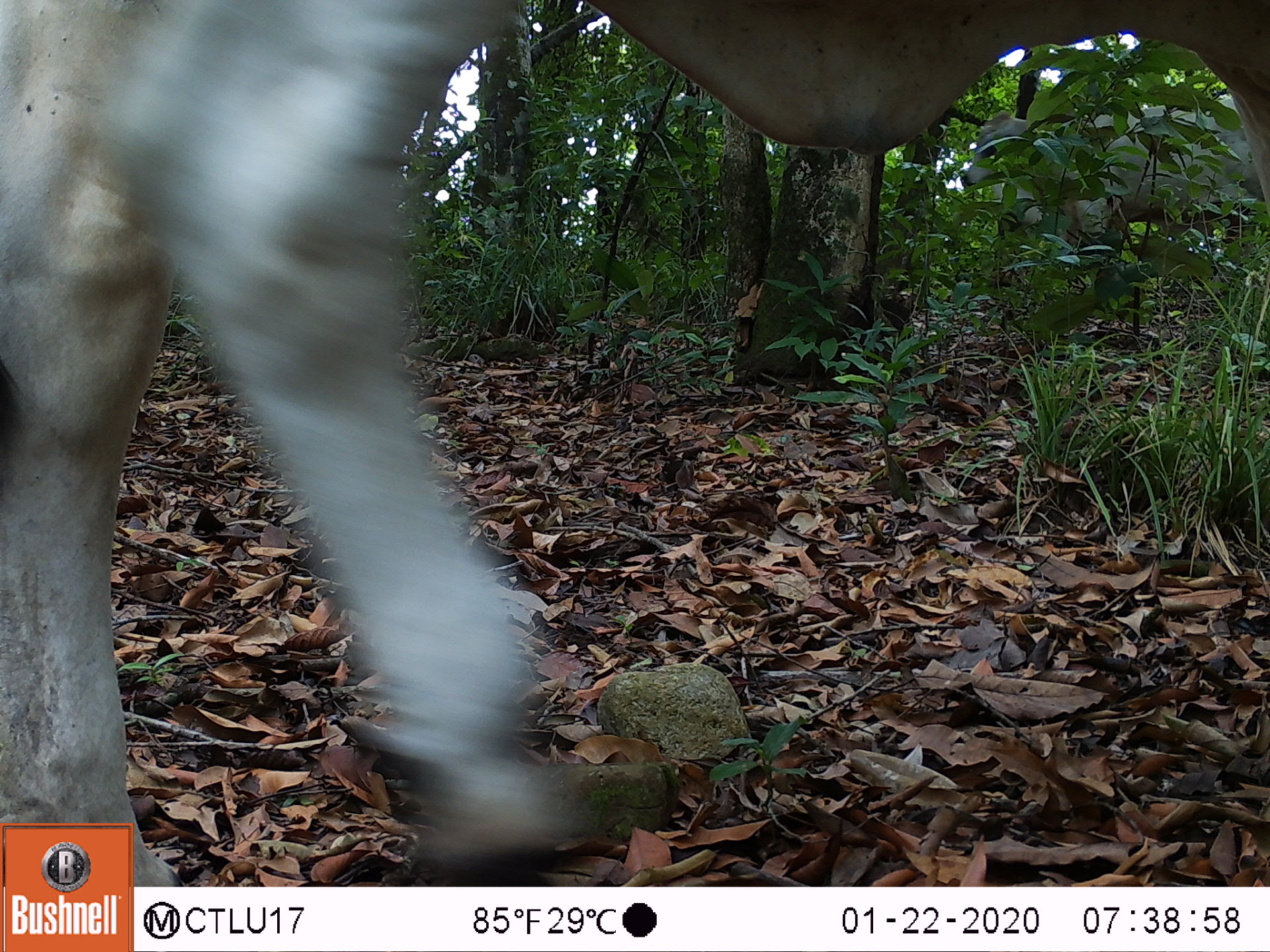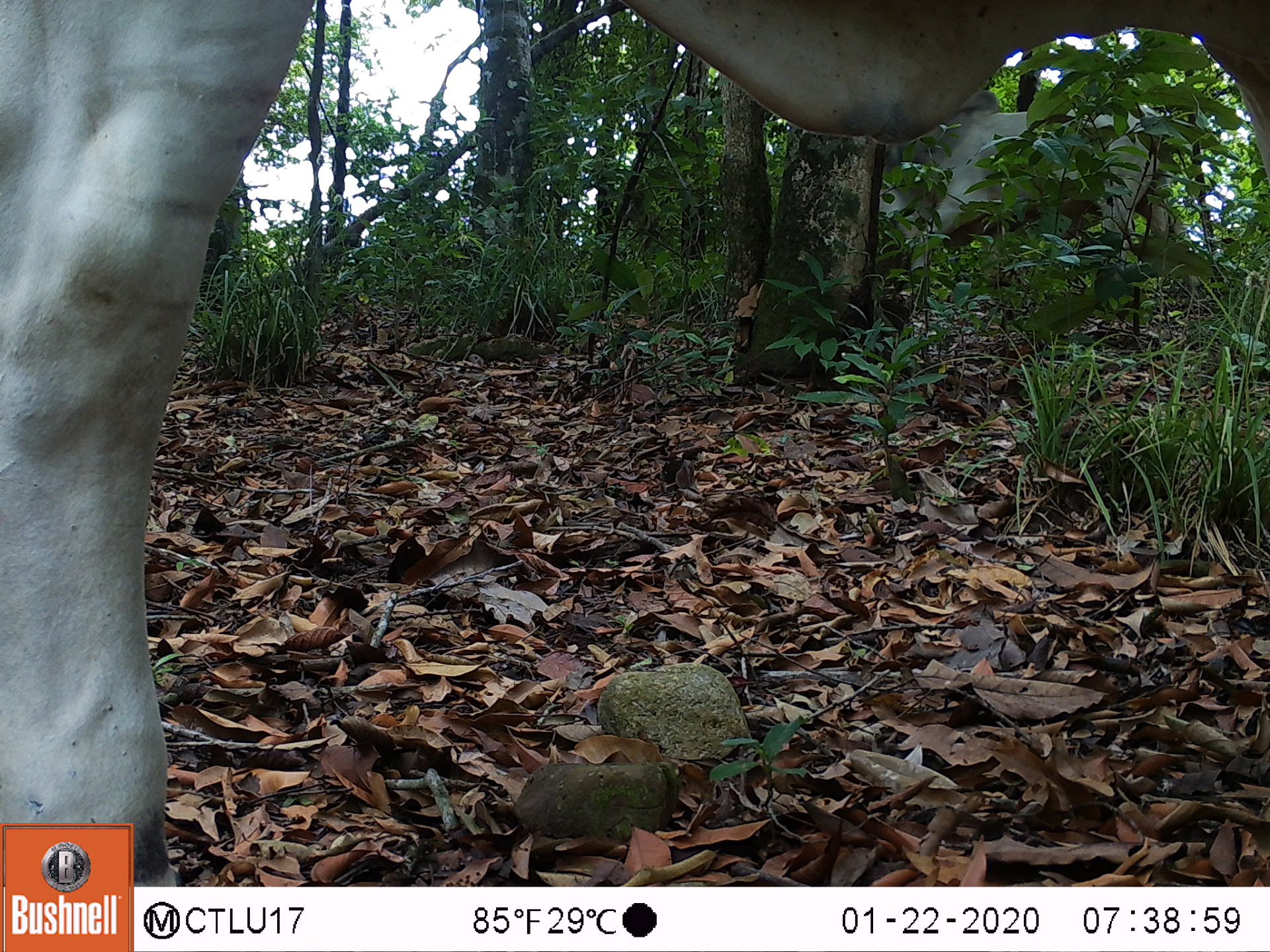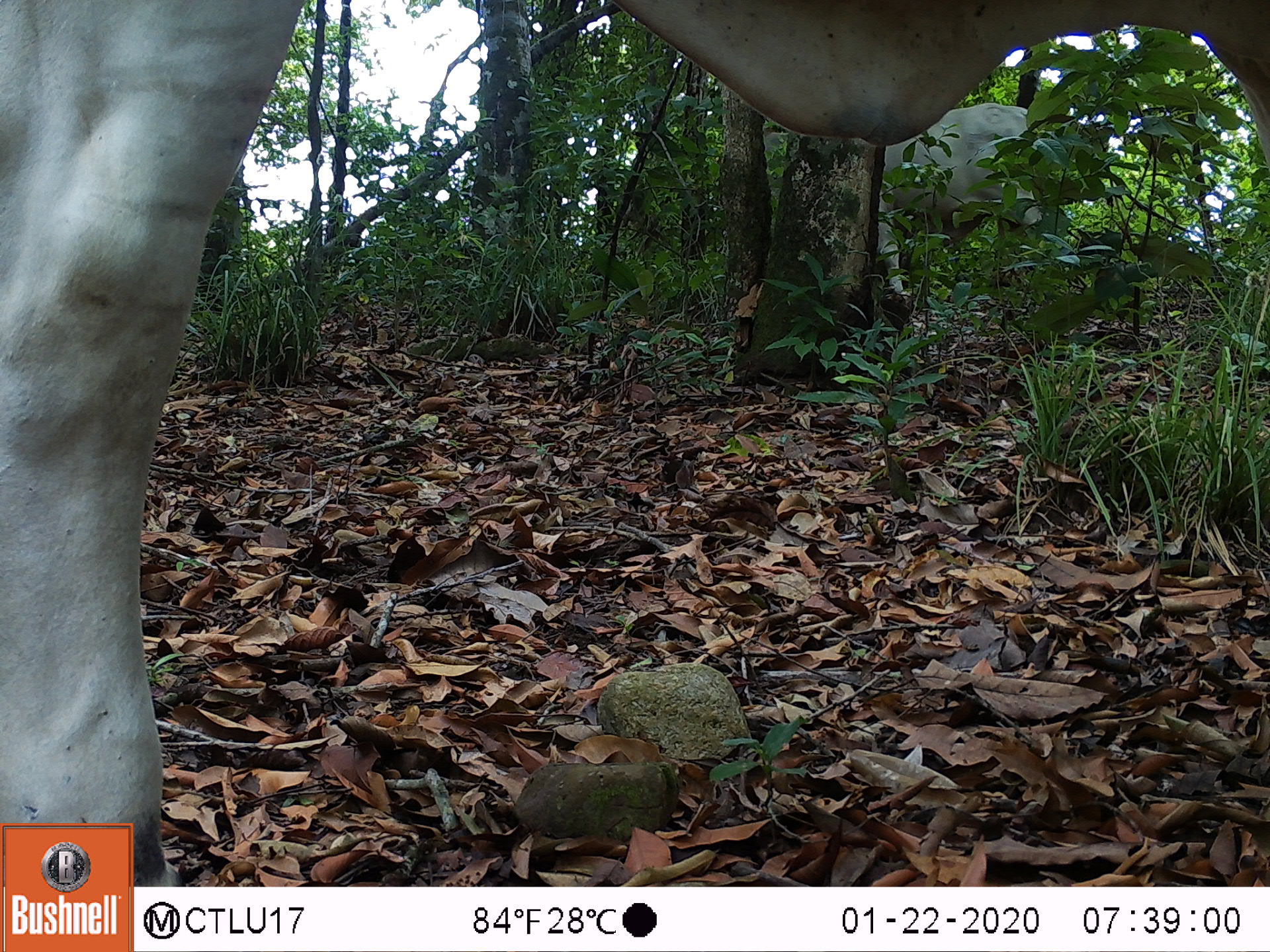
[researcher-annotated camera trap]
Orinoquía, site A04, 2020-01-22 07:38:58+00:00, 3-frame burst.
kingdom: Animalia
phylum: Chordata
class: Mammalia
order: Artiodactyla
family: Bovidae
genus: Bos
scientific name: Bos taurus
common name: cow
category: cattle